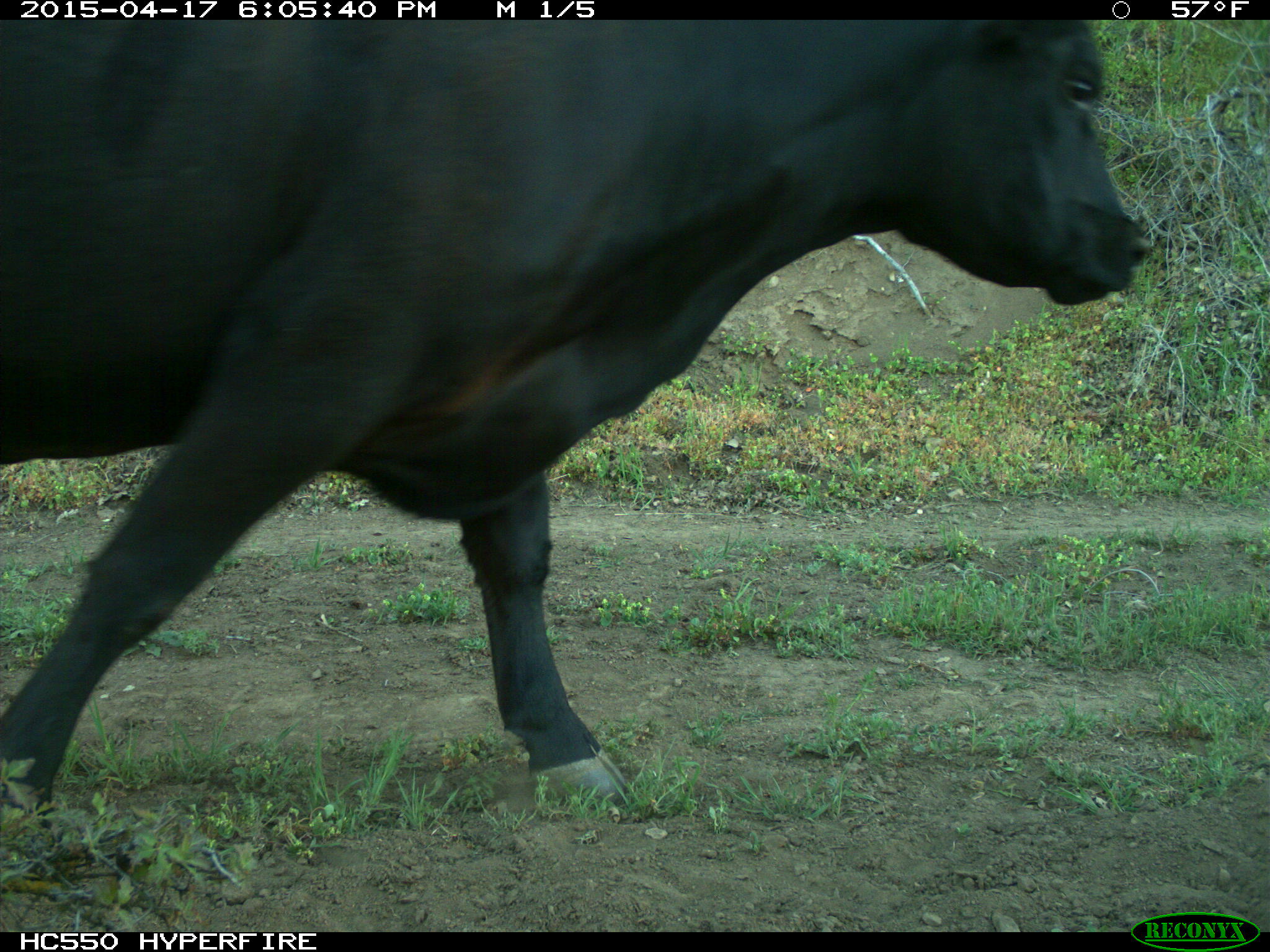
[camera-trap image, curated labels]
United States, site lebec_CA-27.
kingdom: Animalia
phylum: Chordata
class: Mammalia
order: Artiodactyla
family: Bovidae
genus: Bos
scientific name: Bos taurus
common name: domestic cow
Bos taurus (domestic cow).